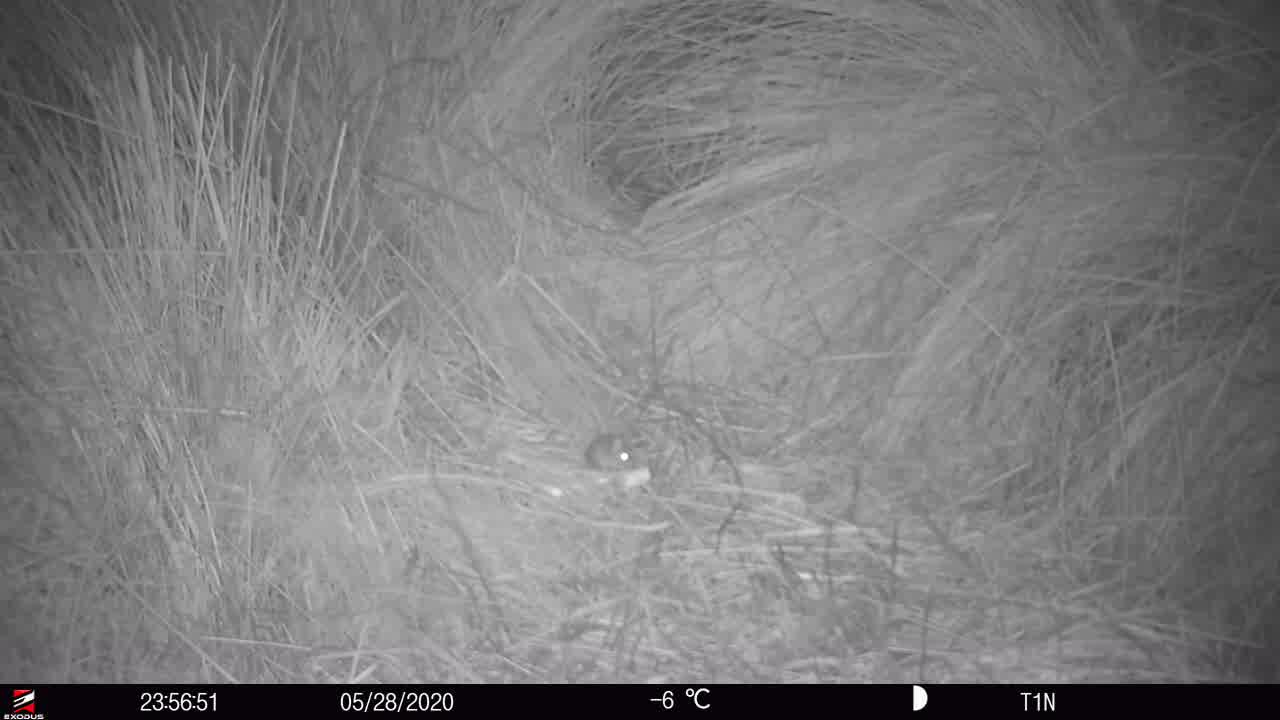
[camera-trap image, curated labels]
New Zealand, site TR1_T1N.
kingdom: Animalia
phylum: Chordata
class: Mammalia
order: Rodentia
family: Muridae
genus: Mus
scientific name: Mus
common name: mouse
Mouse (Mus).